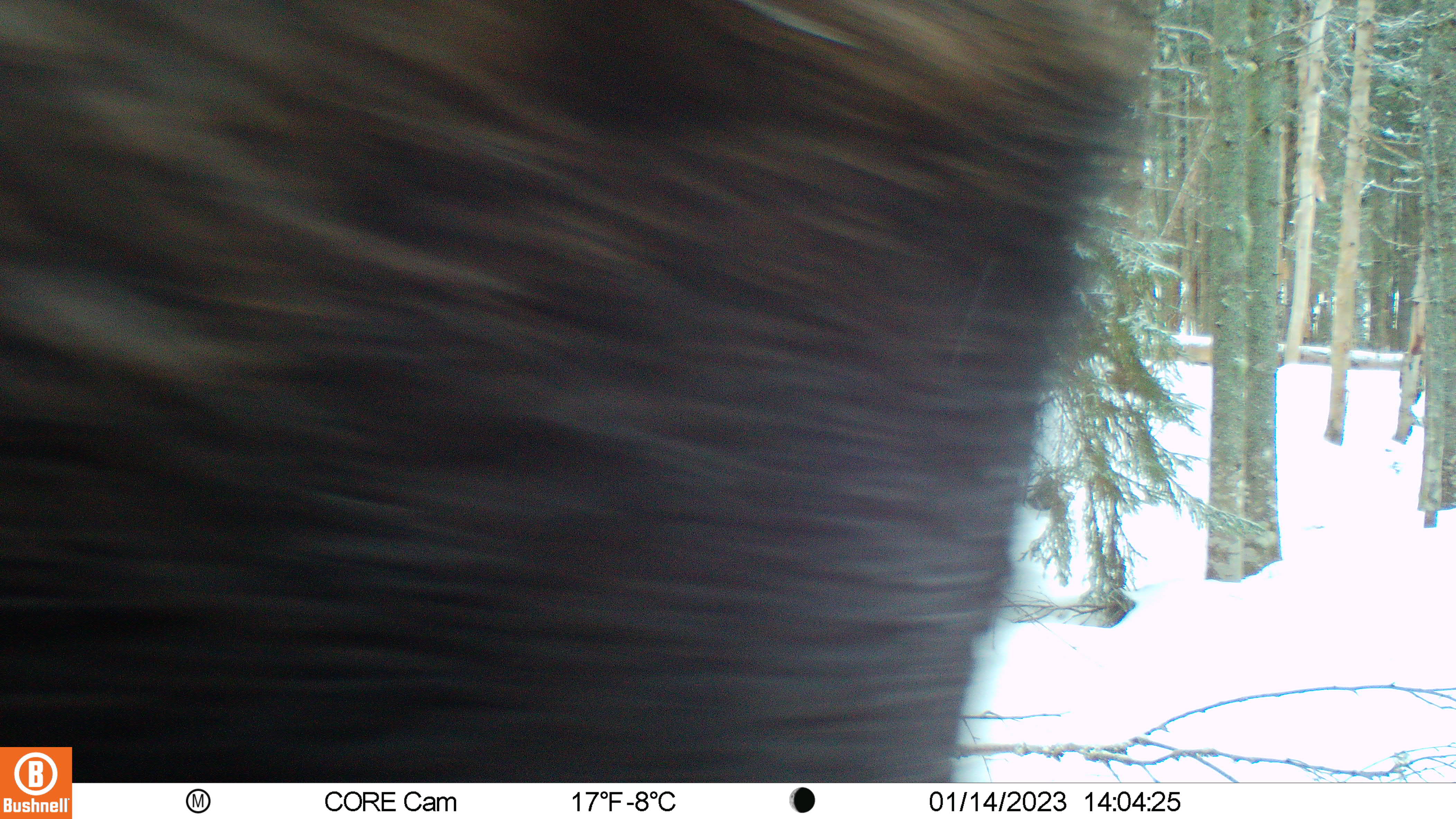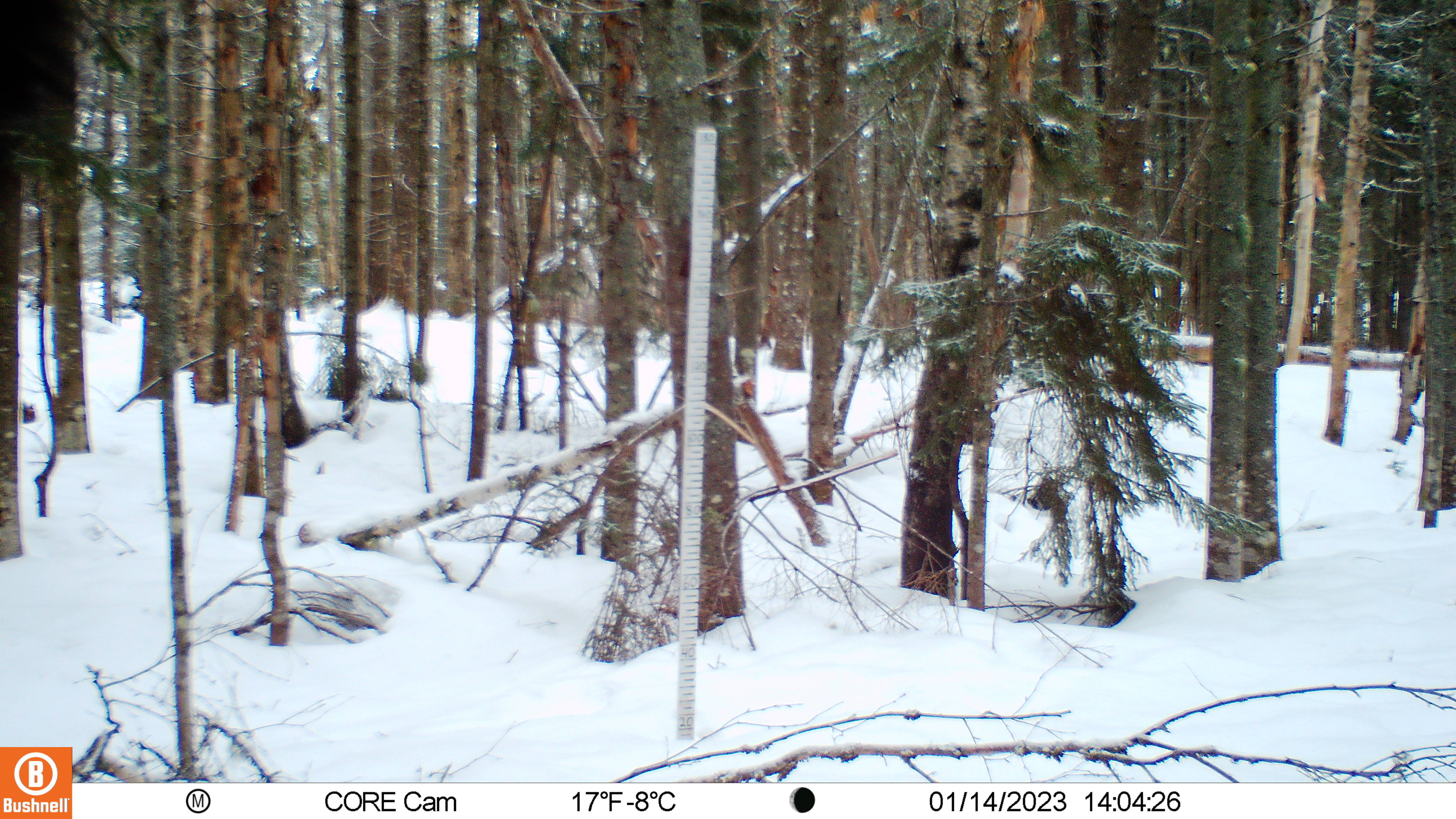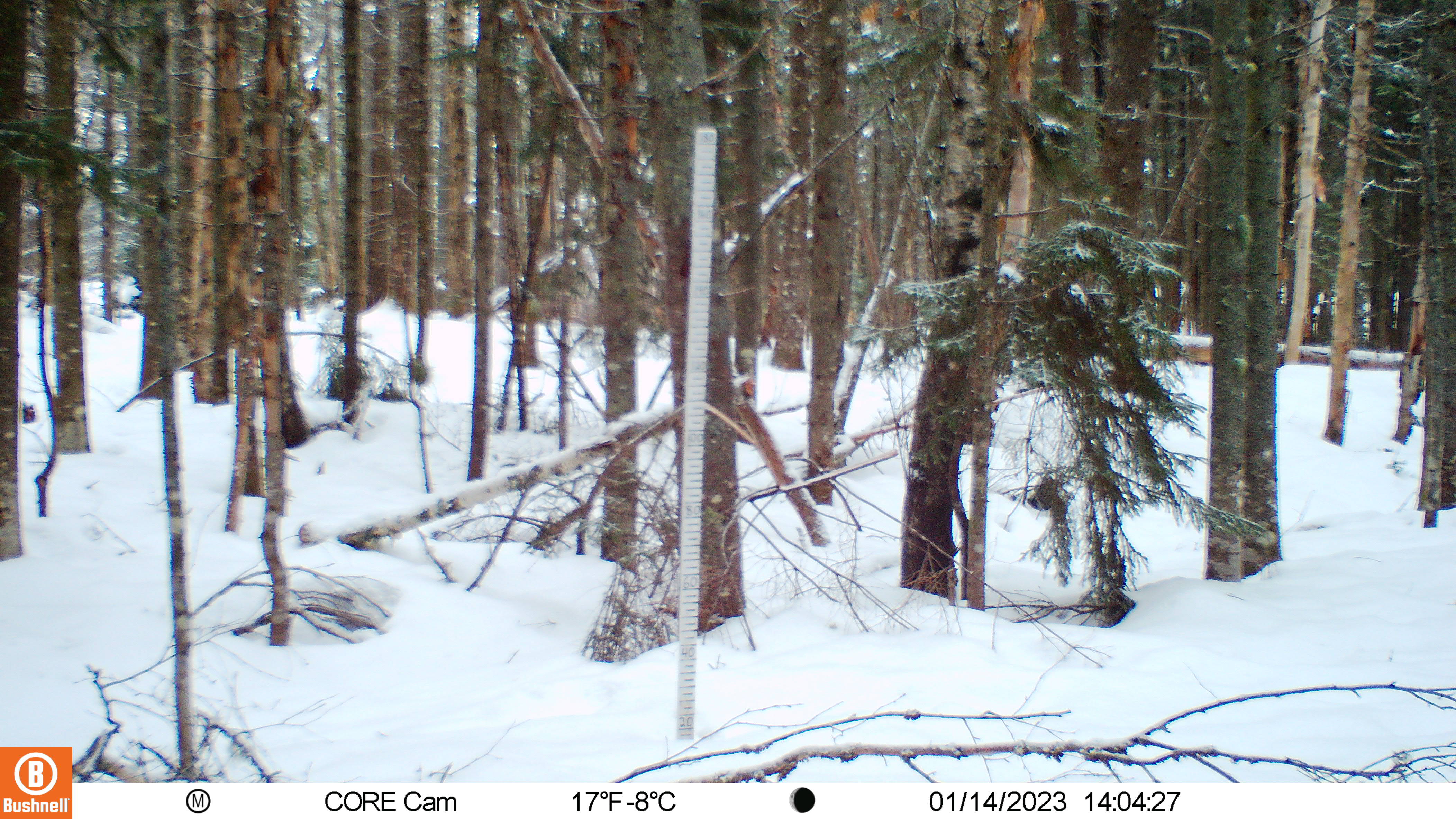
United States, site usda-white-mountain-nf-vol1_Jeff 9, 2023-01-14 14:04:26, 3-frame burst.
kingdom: Animalia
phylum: Chordata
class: Mammalia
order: Artiodactyla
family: Cervidae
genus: Odocoileus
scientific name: Odocoileus virginianus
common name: white-tailed deer